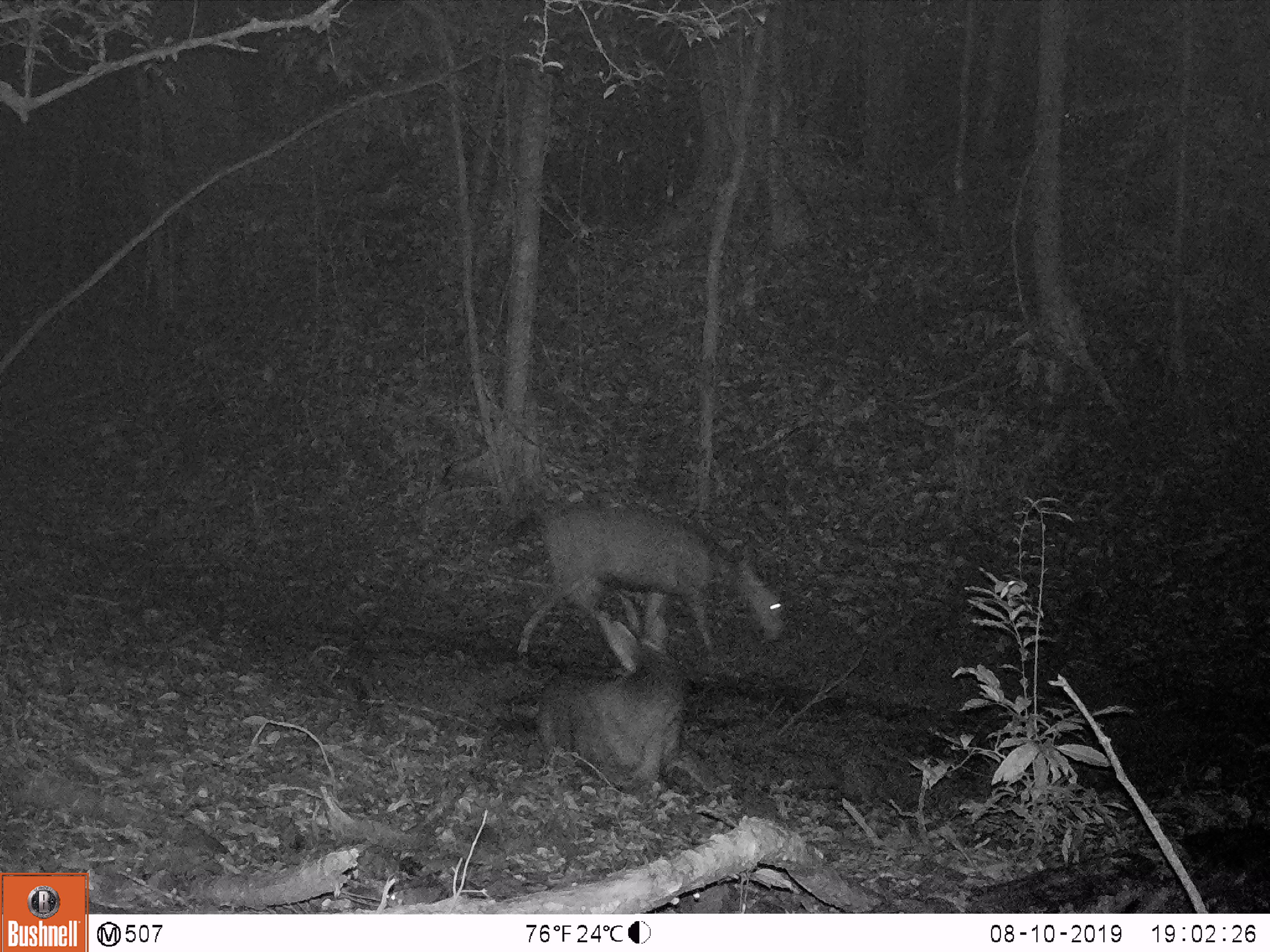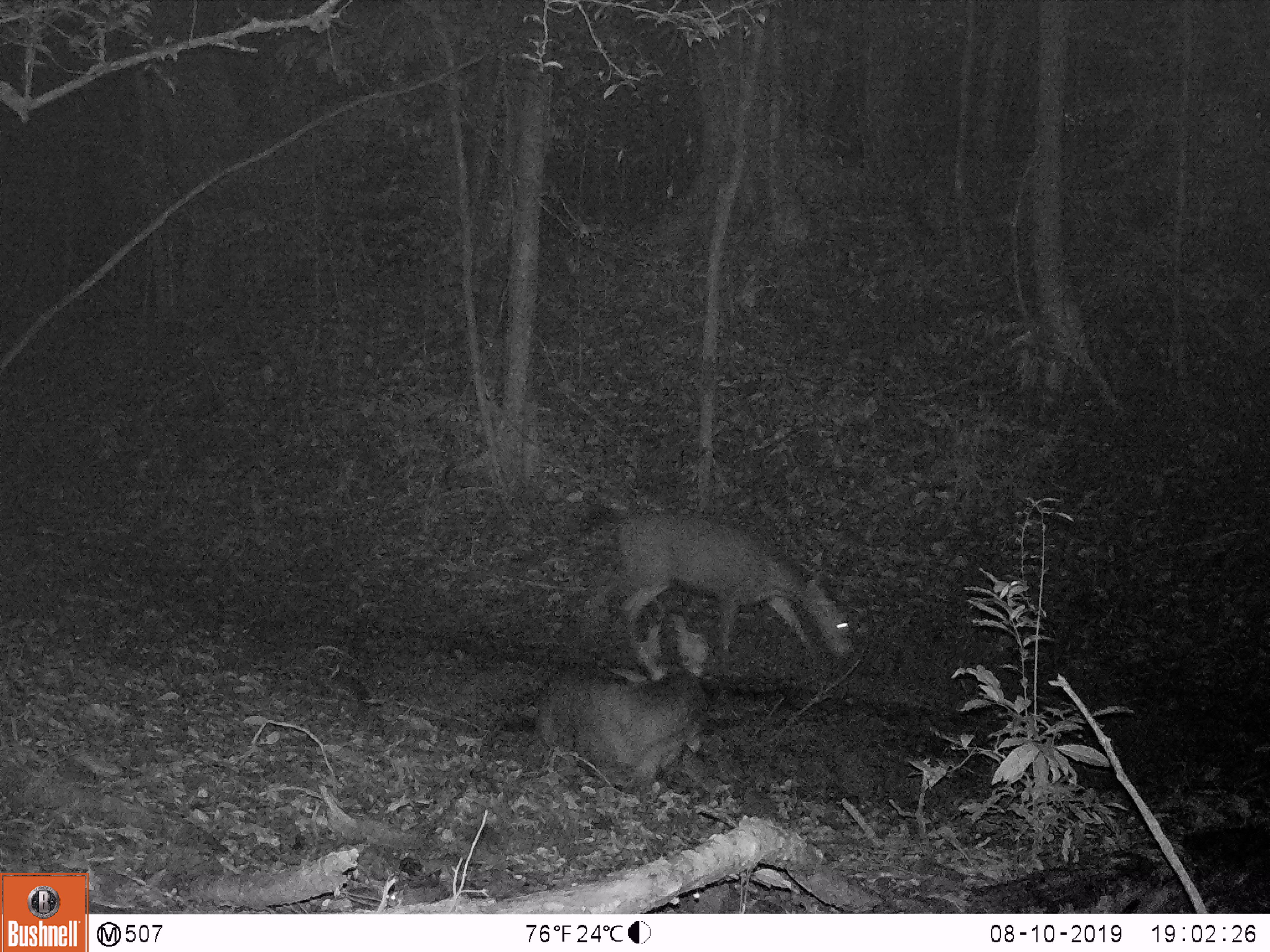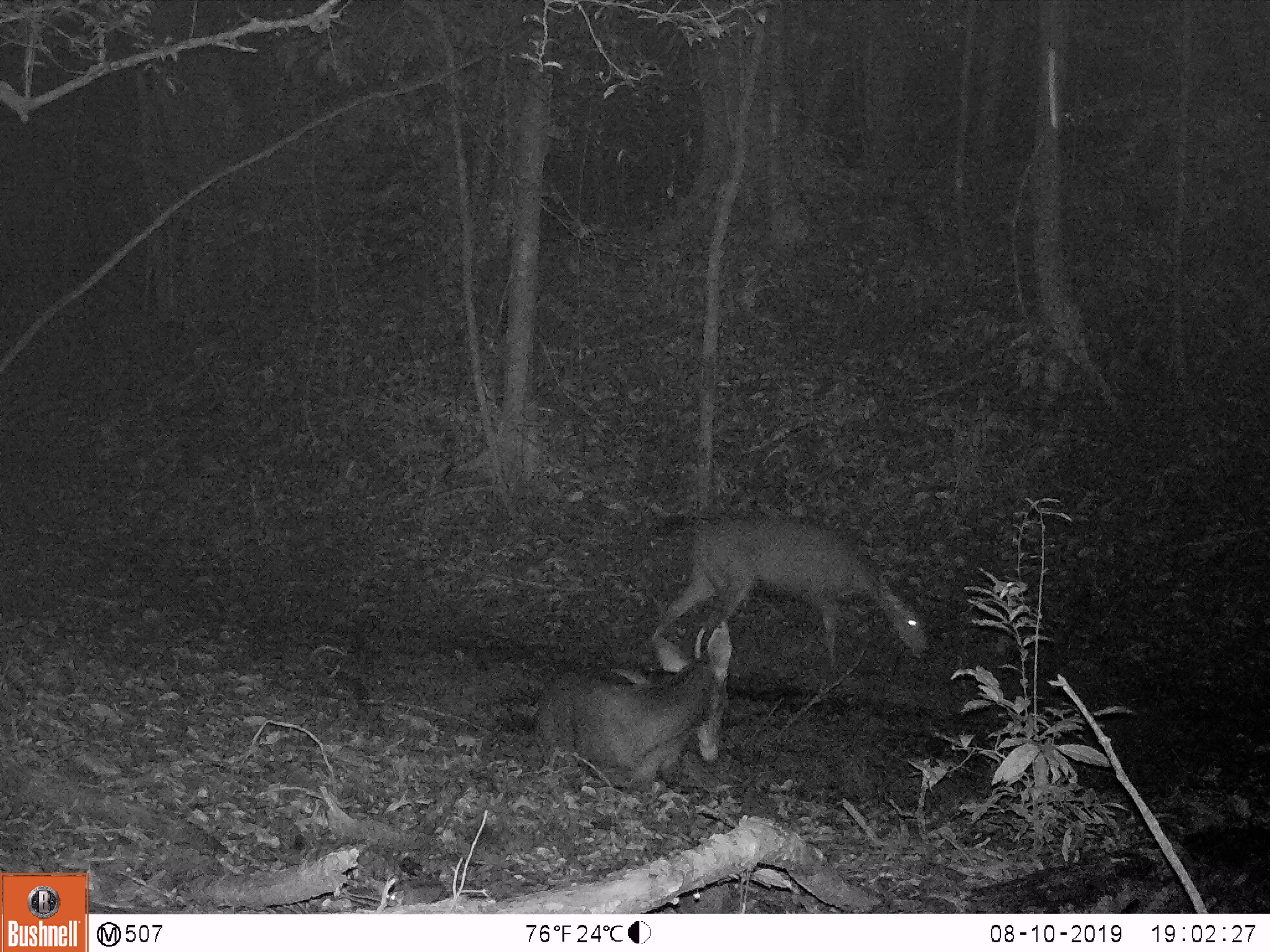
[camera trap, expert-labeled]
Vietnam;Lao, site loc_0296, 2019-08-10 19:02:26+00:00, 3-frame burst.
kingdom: Animalia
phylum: Chordata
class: Mammalia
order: Artiodactyla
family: Cervidae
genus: Rusa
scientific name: Rusa unicolor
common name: sambar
Sambar (Rusa unicolor). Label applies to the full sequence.